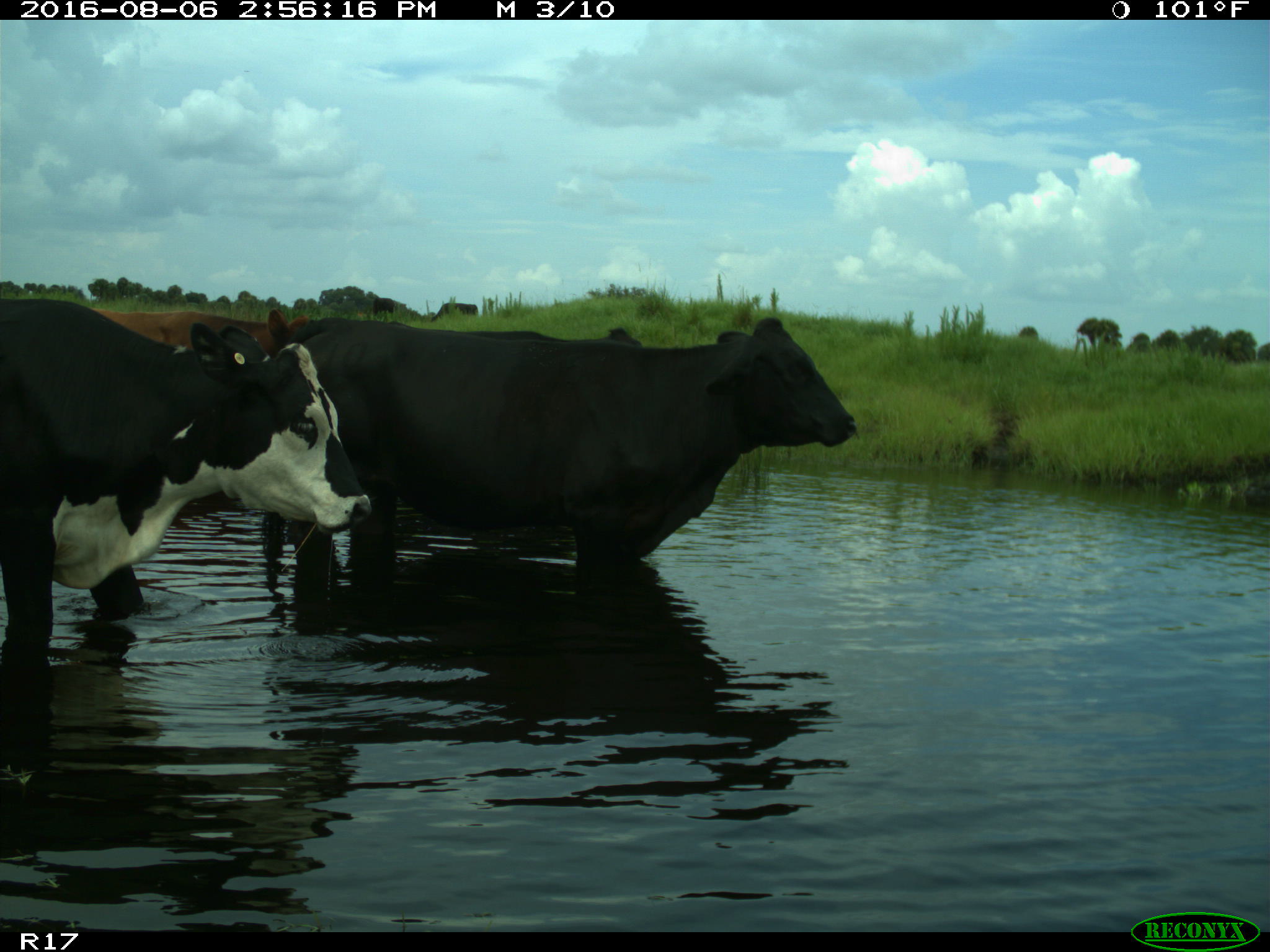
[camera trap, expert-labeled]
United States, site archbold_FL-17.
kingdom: Animalia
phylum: Chordata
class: Mammalia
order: Artiodactyla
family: Bovidae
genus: Bos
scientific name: Bos taurus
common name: domestic cow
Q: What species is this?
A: Bos taurus (domestic cow).